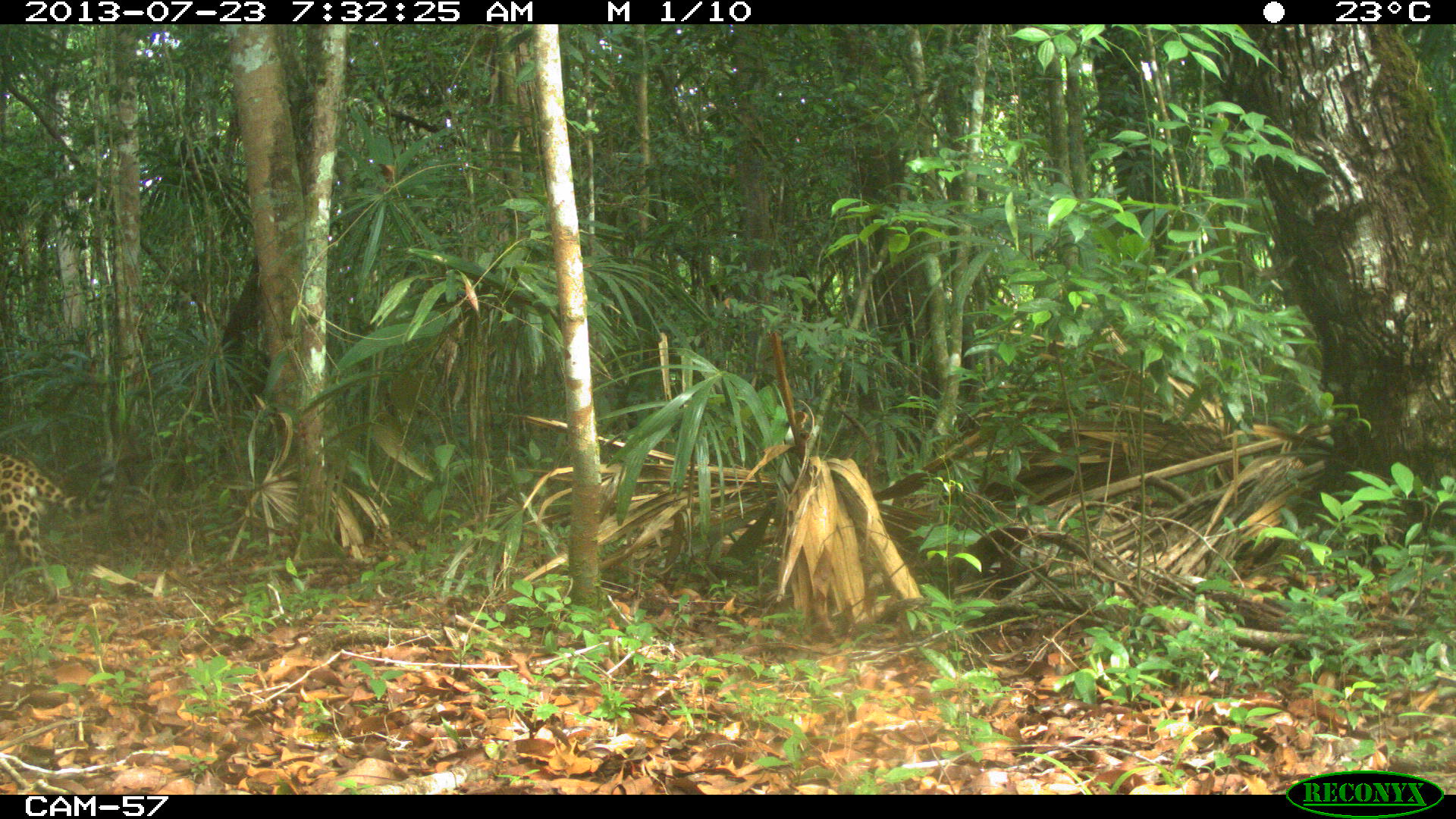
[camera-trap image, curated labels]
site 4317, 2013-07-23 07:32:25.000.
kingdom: Animalia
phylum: Chordata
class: Mammalia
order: Carnivora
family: Felidae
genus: Panthera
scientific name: Panthera onca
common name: jaguar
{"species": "Panthera onca (jaguar)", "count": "1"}